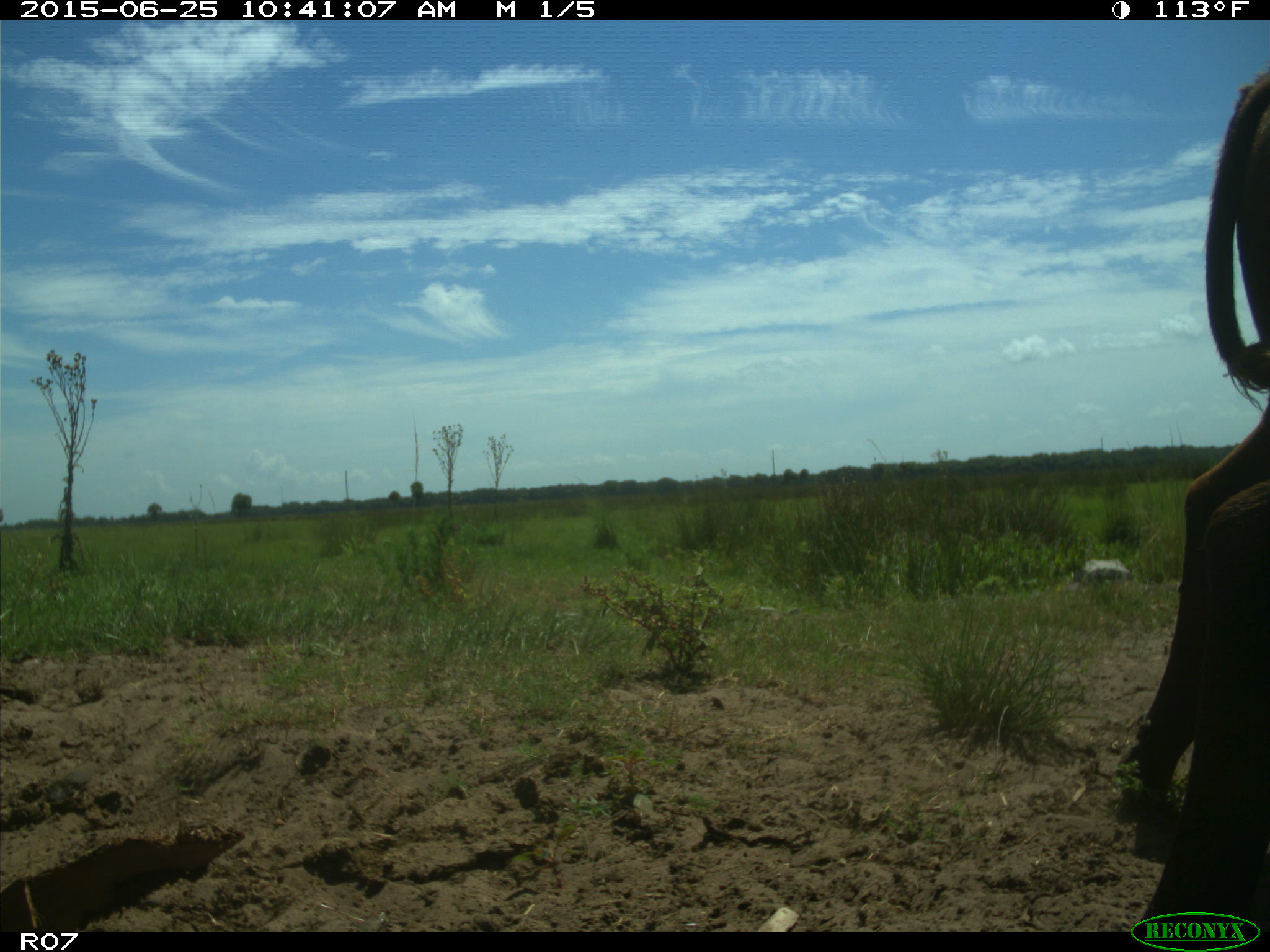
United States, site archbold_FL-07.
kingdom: Animalia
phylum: Chordata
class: Mammalia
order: Artiodactyla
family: Bovidae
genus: Bos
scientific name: Bos taurus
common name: domestic cow